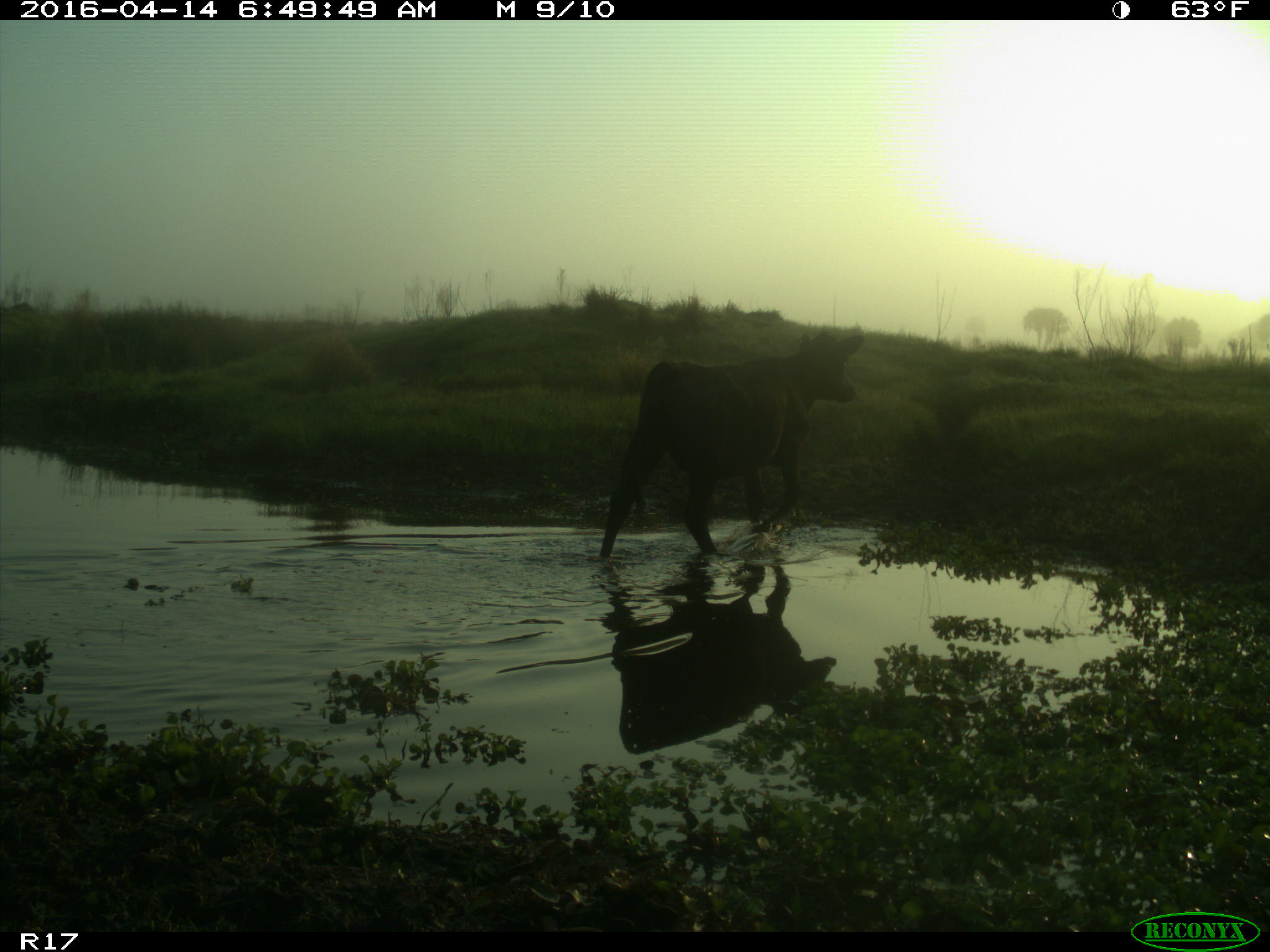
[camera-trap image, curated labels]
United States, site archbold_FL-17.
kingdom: Animalia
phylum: Chordata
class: Mammalia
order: Artiodactyla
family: Bovidae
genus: Bos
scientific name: Bos taurus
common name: domestic cow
Bos taurus (domestic cow).